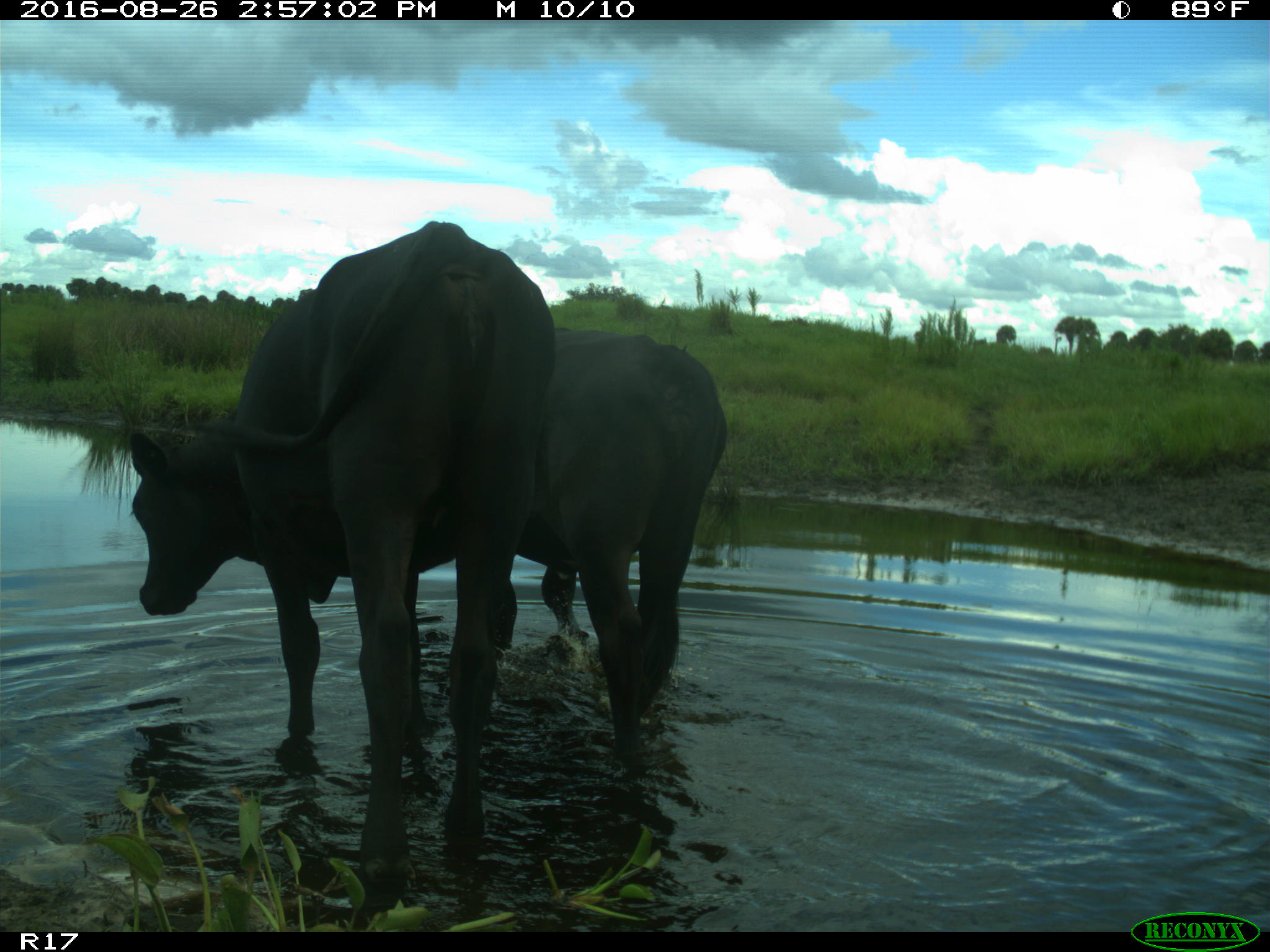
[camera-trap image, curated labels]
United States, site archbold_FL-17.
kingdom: Animalia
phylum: Chordata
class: Mammalia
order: Artiodactyla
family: Bovidae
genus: Bos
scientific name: Bos taurus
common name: domestic cow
Bos taurus (domestic cow).